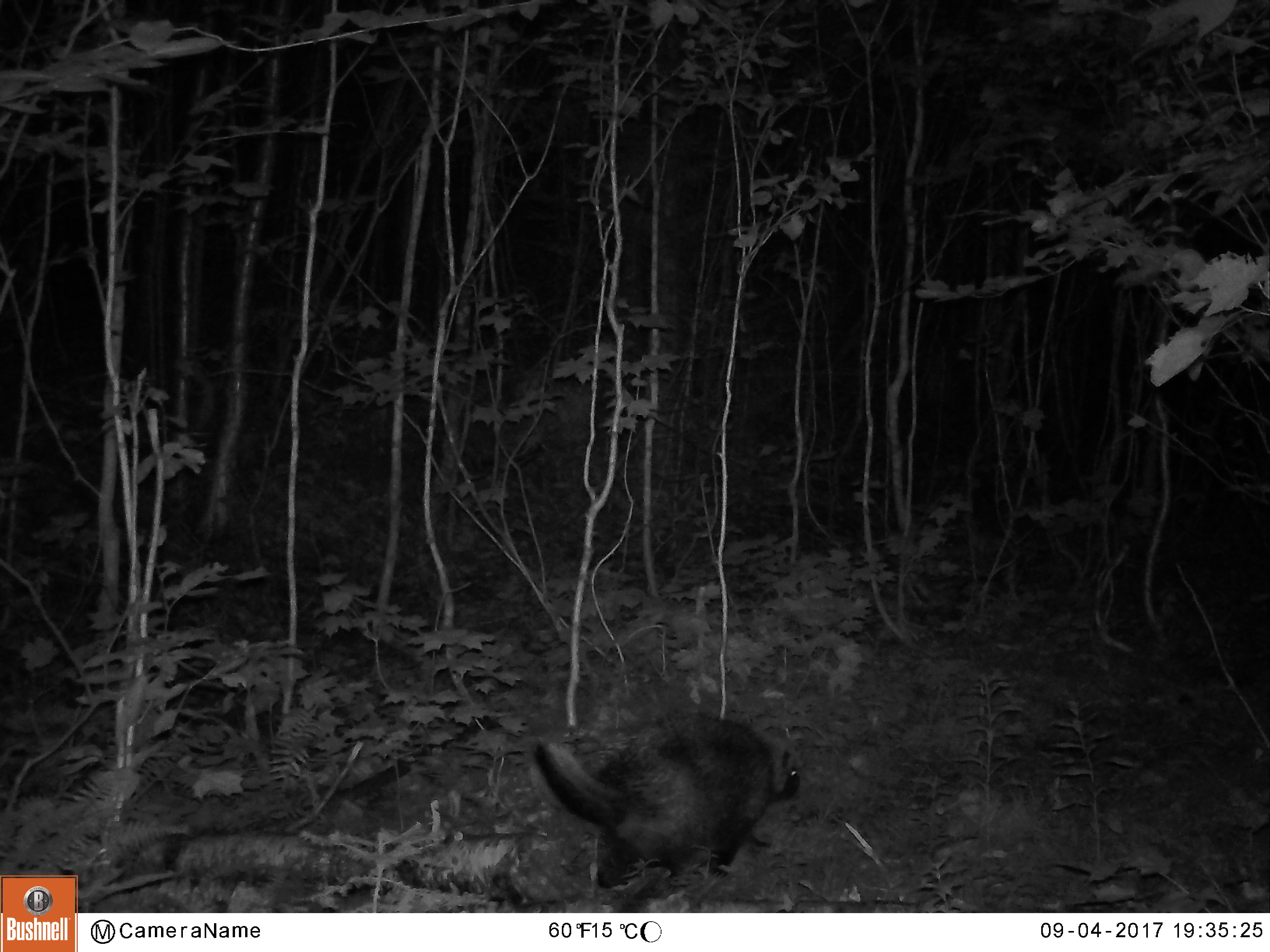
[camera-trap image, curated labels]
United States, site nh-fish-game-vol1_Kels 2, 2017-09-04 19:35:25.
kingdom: Animalia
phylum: Chordata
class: Mammalia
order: Rodentia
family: Erethizontidae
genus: Erethizon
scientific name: Erethizon dorsatum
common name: porcupine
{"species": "porcupine (Erethizon dorsatum)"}